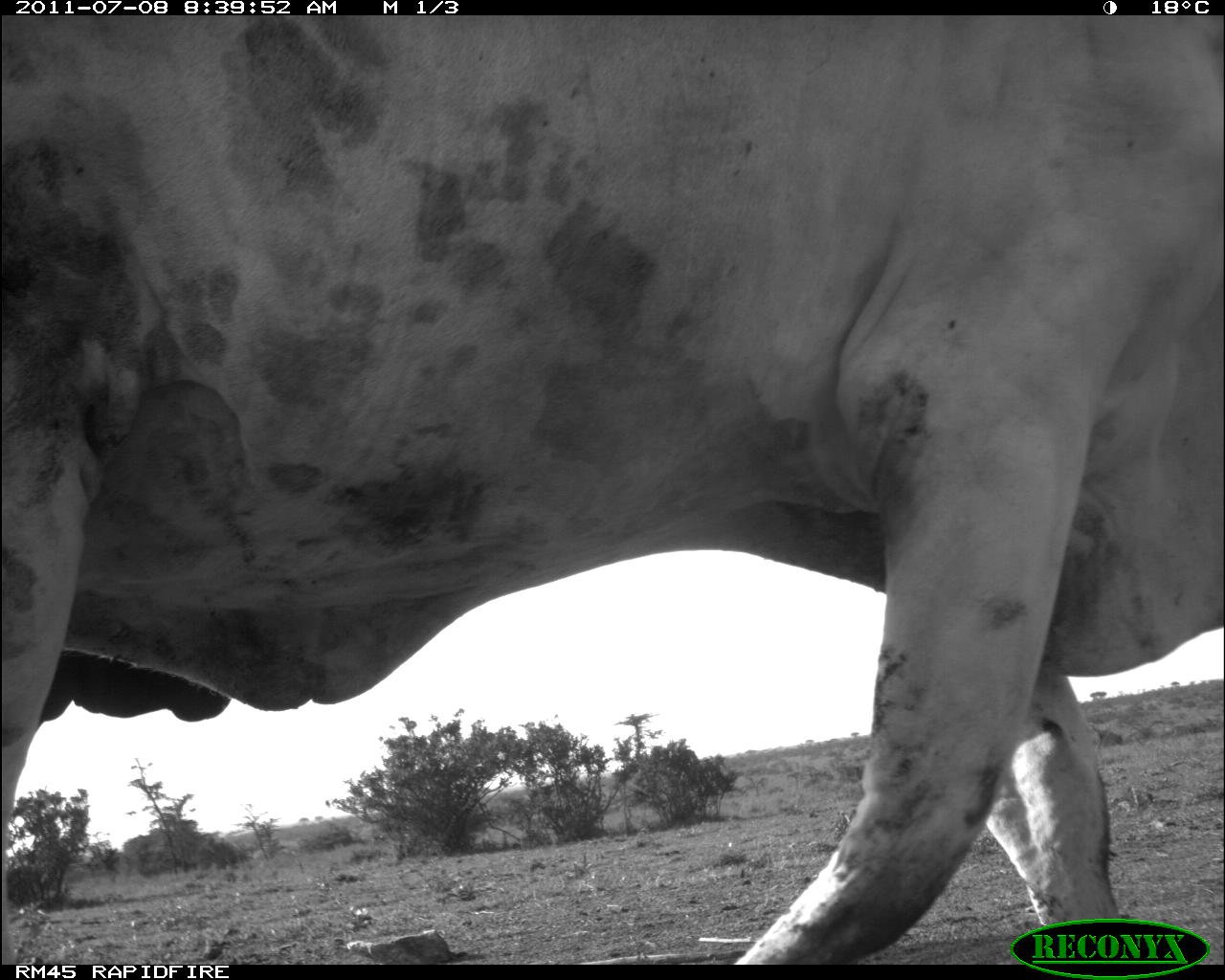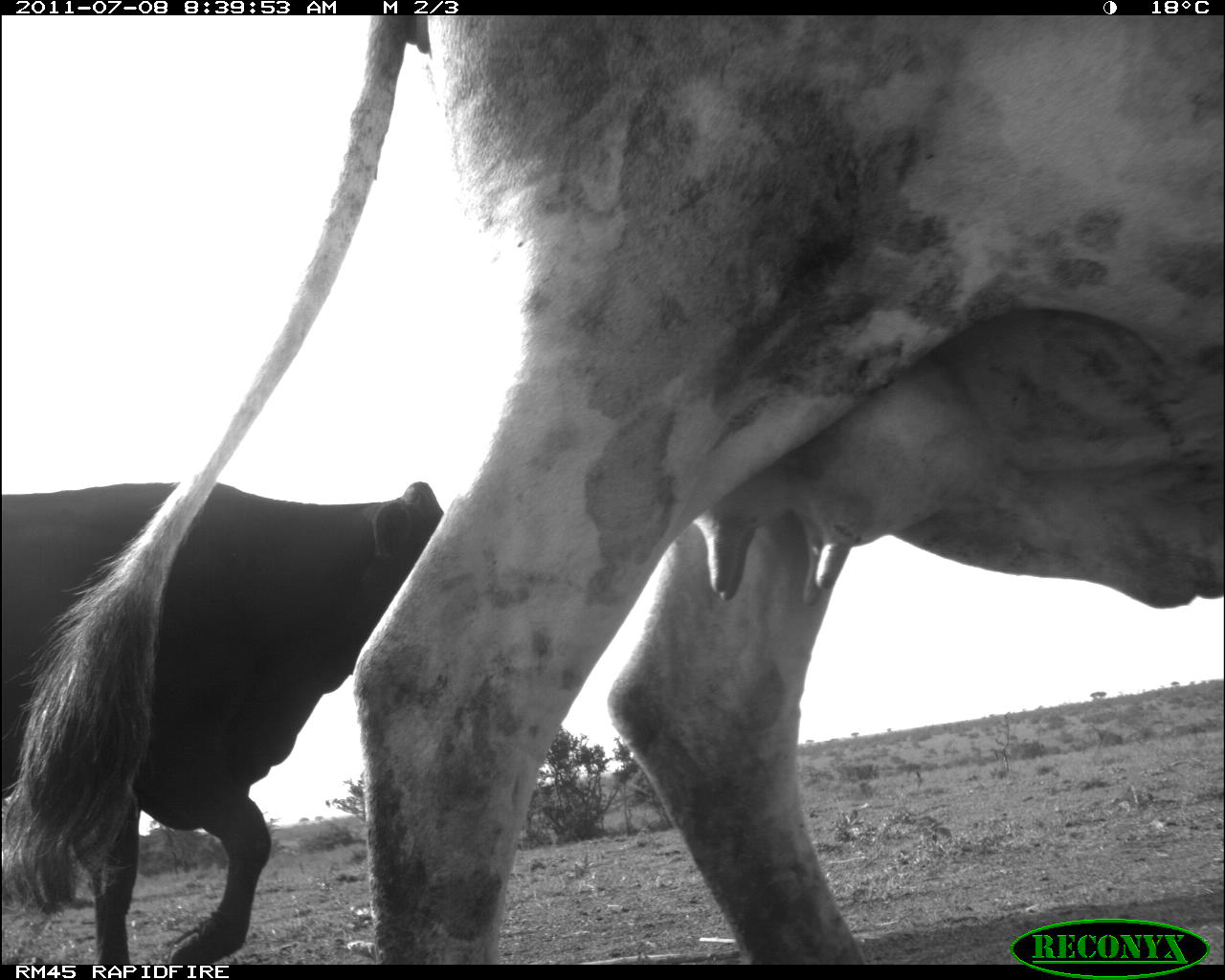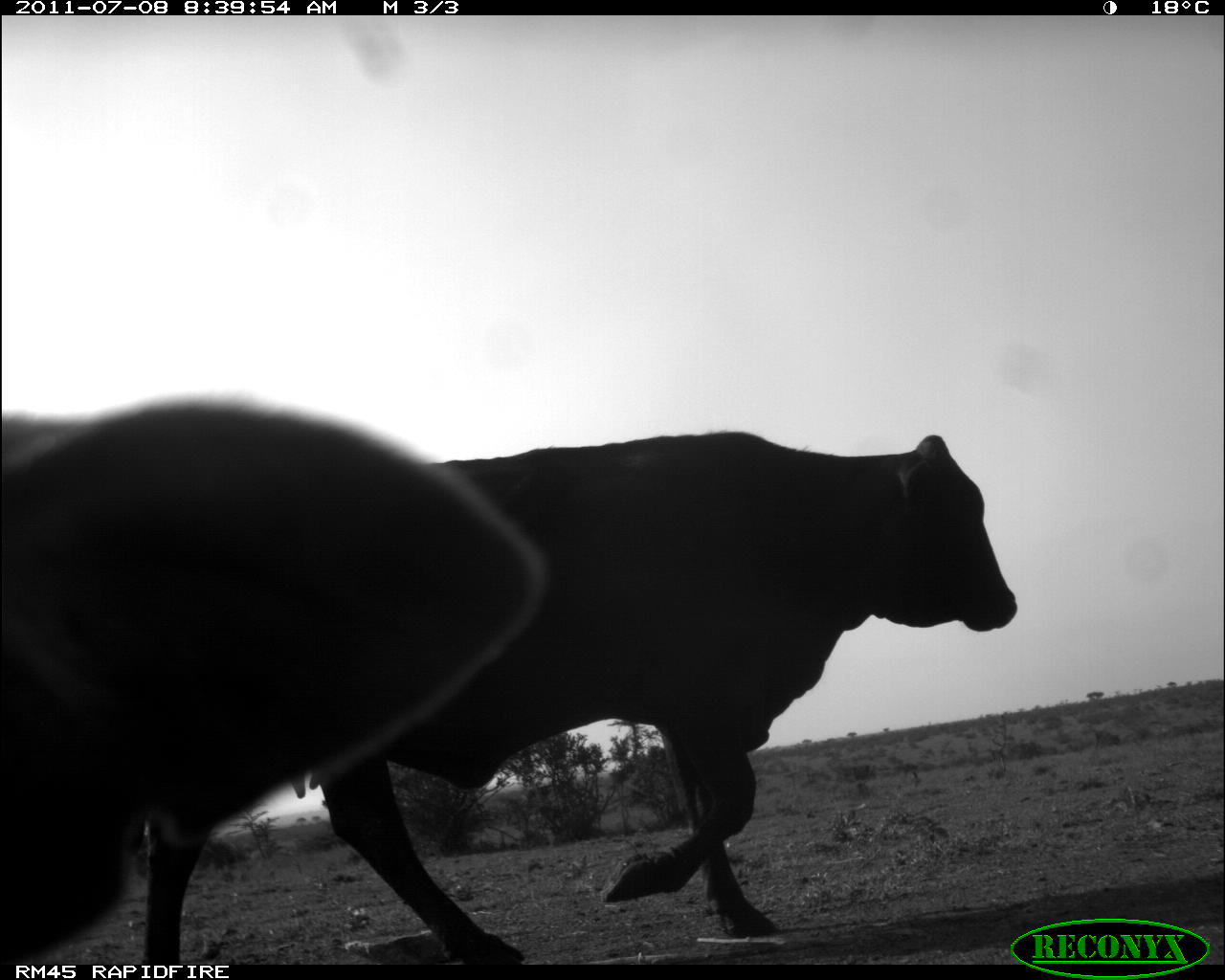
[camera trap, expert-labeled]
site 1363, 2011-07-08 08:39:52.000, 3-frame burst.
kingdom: Animalia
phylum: Chordata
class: Mammalia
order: Artiodactyla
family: Bovidae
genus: Bos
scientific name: Bos taurus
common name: domestic cattle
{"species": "Bos taurus (domestic cattle)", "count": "1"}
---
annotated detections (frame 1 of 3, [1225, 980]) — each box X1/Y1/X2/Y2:
bos taurus: 3/16/1225/960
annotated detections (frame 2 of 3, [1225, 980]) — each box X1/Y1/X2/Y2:
bos taurus: 0/14/1225/960; 0/478/448/963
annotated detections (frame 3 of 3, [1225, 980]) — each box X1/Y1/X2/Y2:
bos taurus: 130/425/1021/959; 0/394/561/960